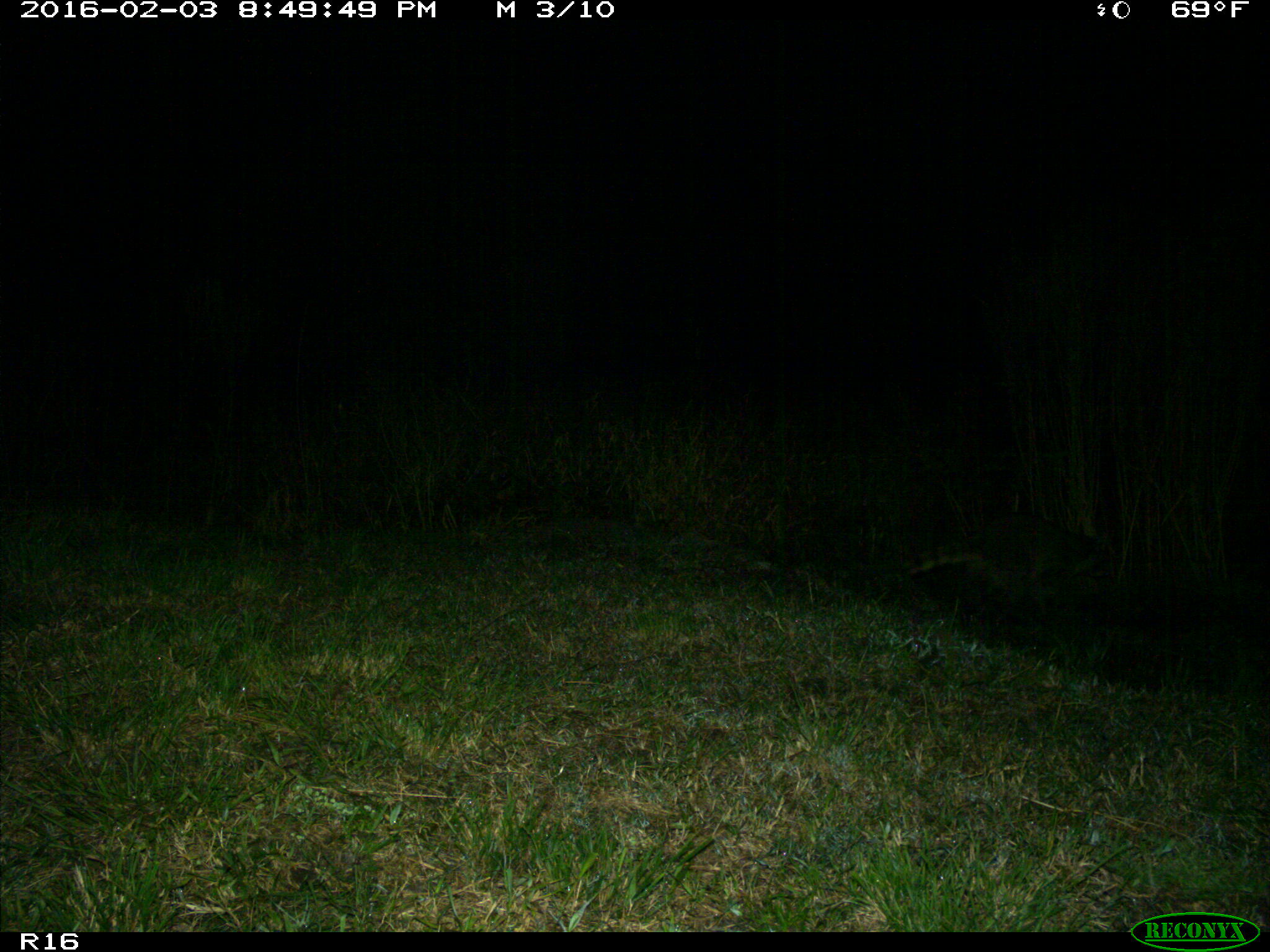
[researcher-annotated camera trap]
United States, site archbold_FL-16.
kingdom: Animalia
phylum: Chordata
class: Mammalia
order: Carnivora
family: Procyonidae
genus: Procyon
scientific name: Procyon lotor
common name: common raccoon